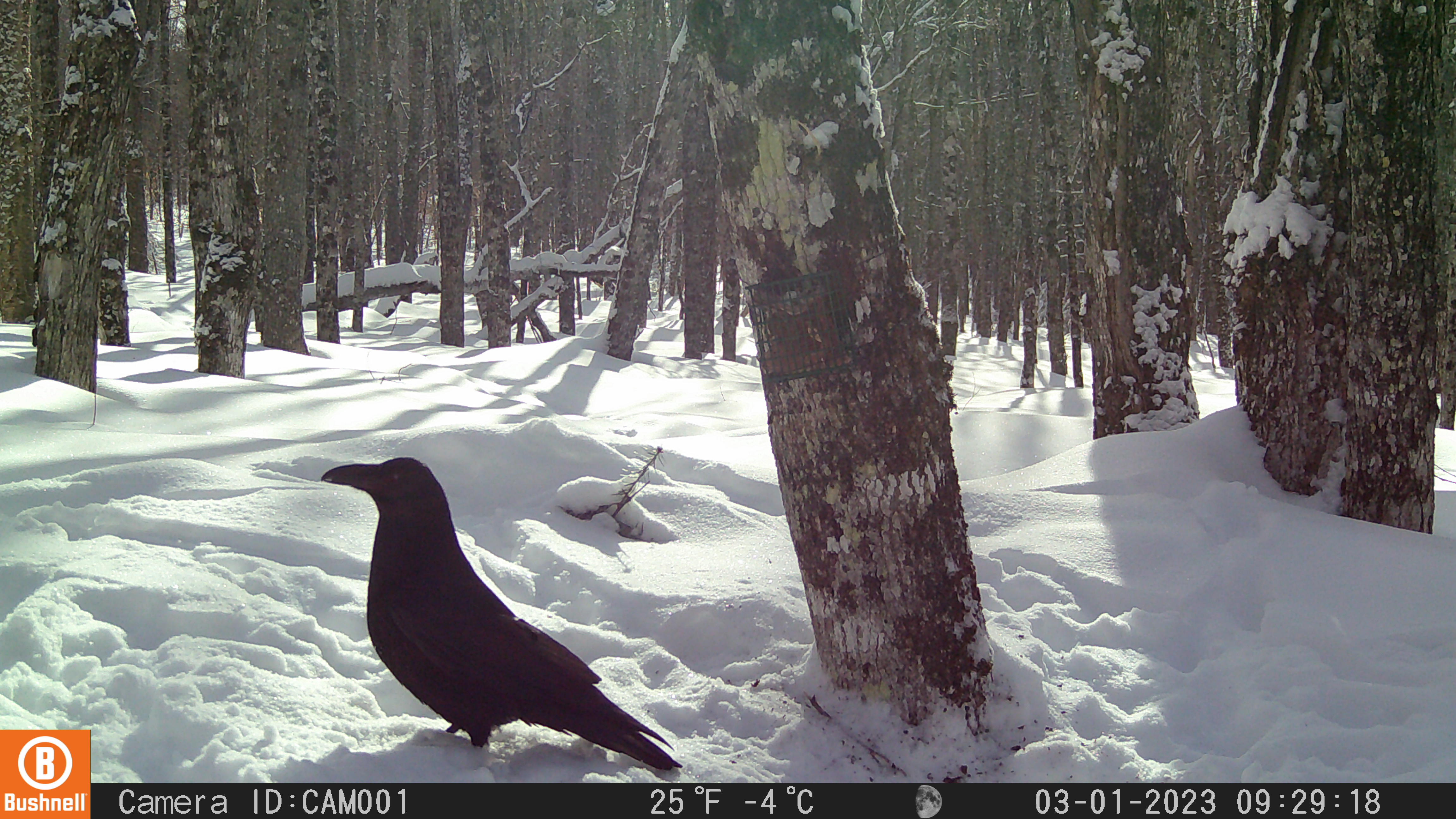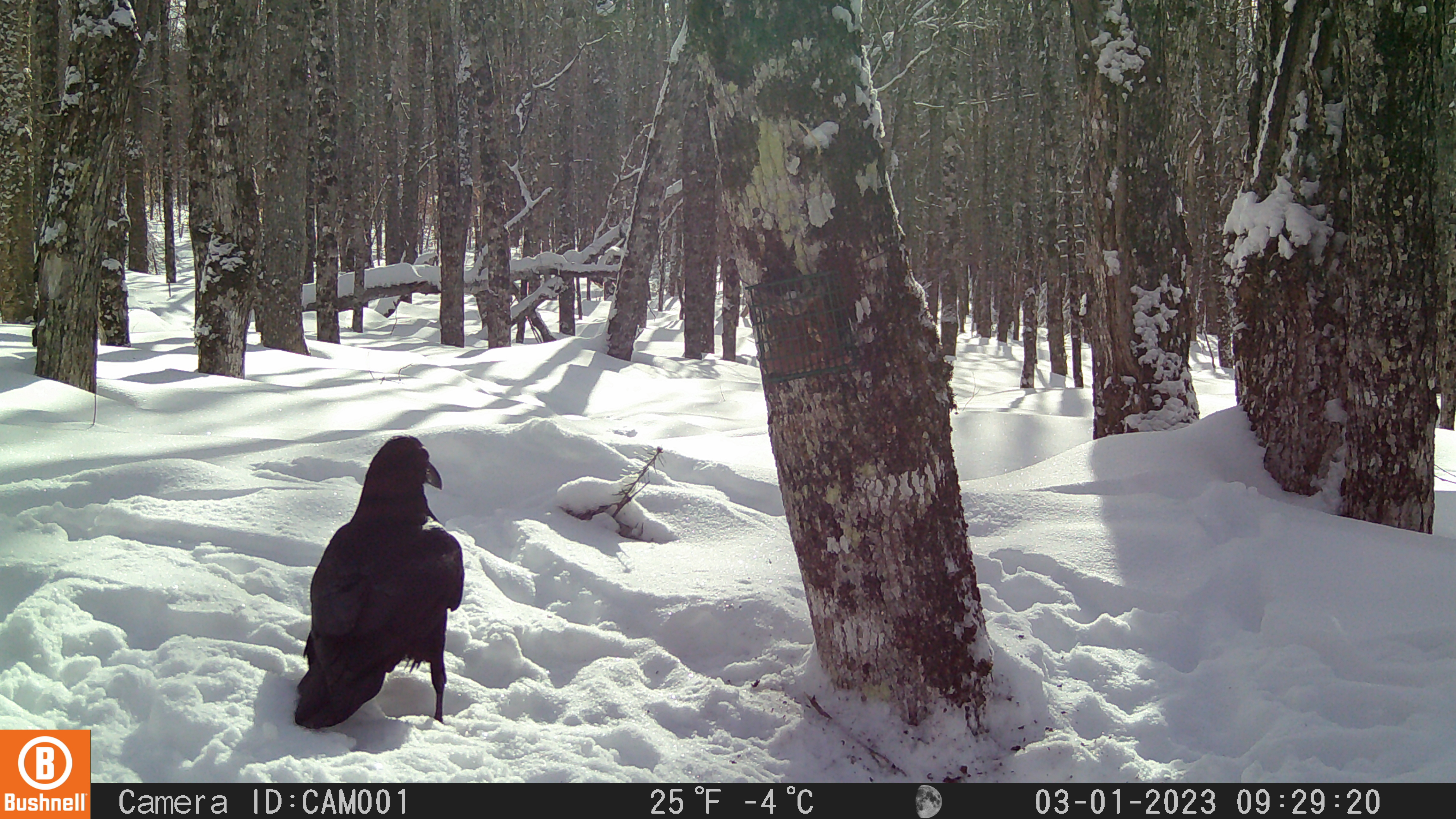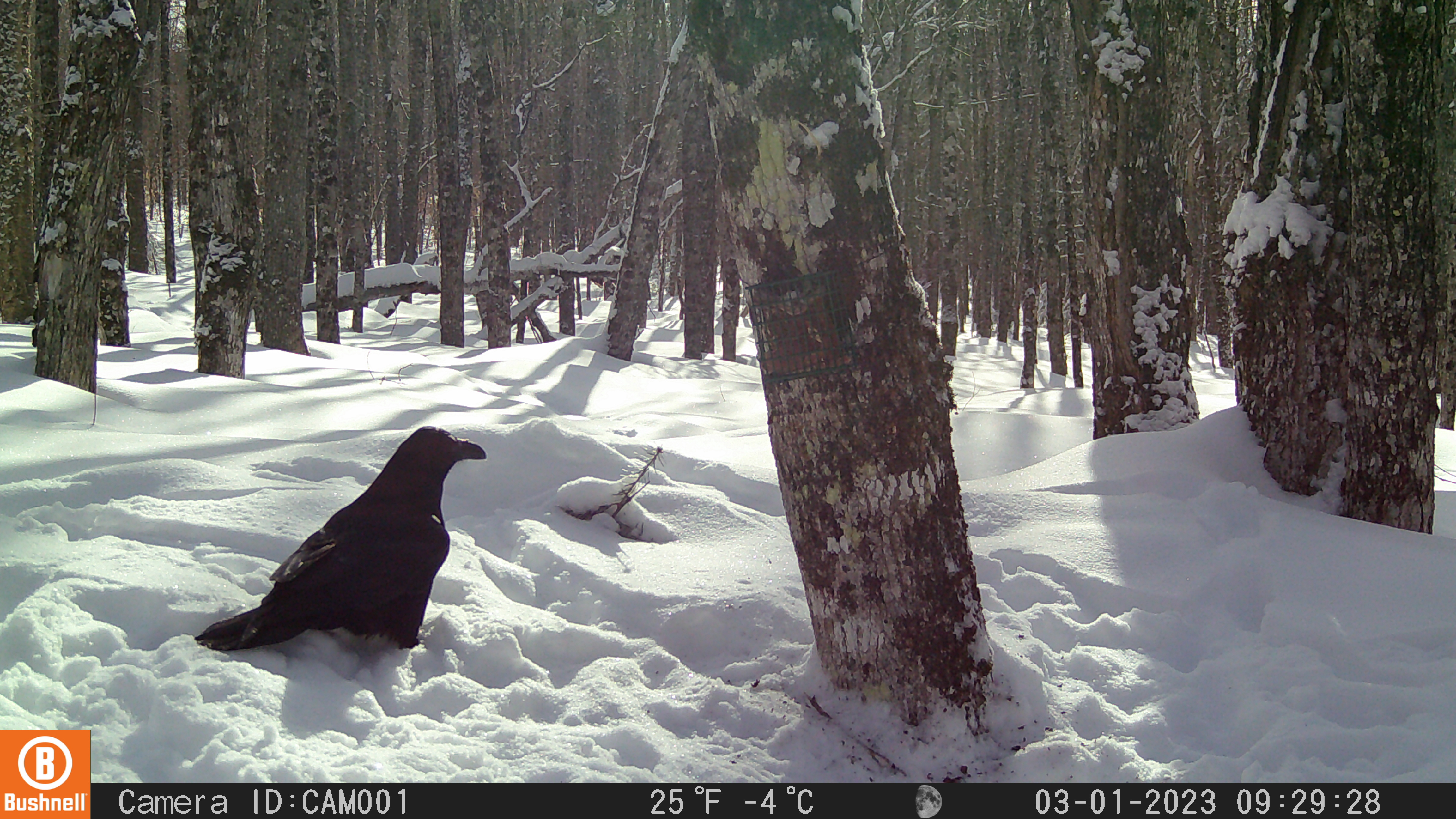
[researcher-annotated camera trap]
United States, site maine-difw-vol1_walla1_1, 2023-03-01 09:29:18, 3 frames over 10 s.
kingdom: Animalia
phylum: Chordata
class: Aves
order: Passeriformes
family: Corvidae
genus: Corvus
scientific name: Corvus corax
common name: common raven